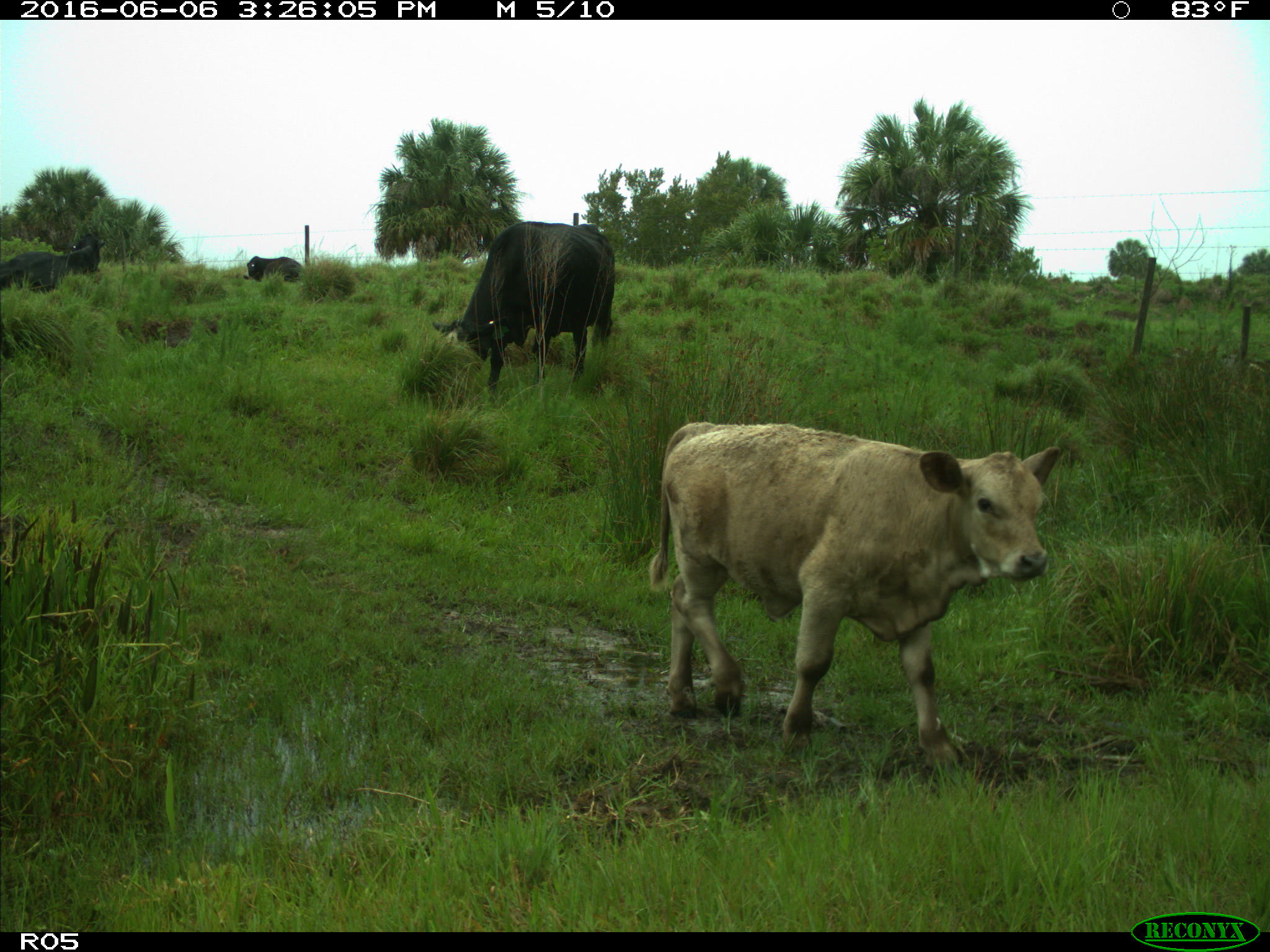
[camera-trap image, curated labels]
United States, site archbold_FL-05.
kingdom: Animalia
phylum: Chordata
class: Mammalia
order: Artiodactyla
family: Bovidae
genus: Bos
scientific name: Bos taurus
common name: domestic cow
Bos taurus (domestic cow).